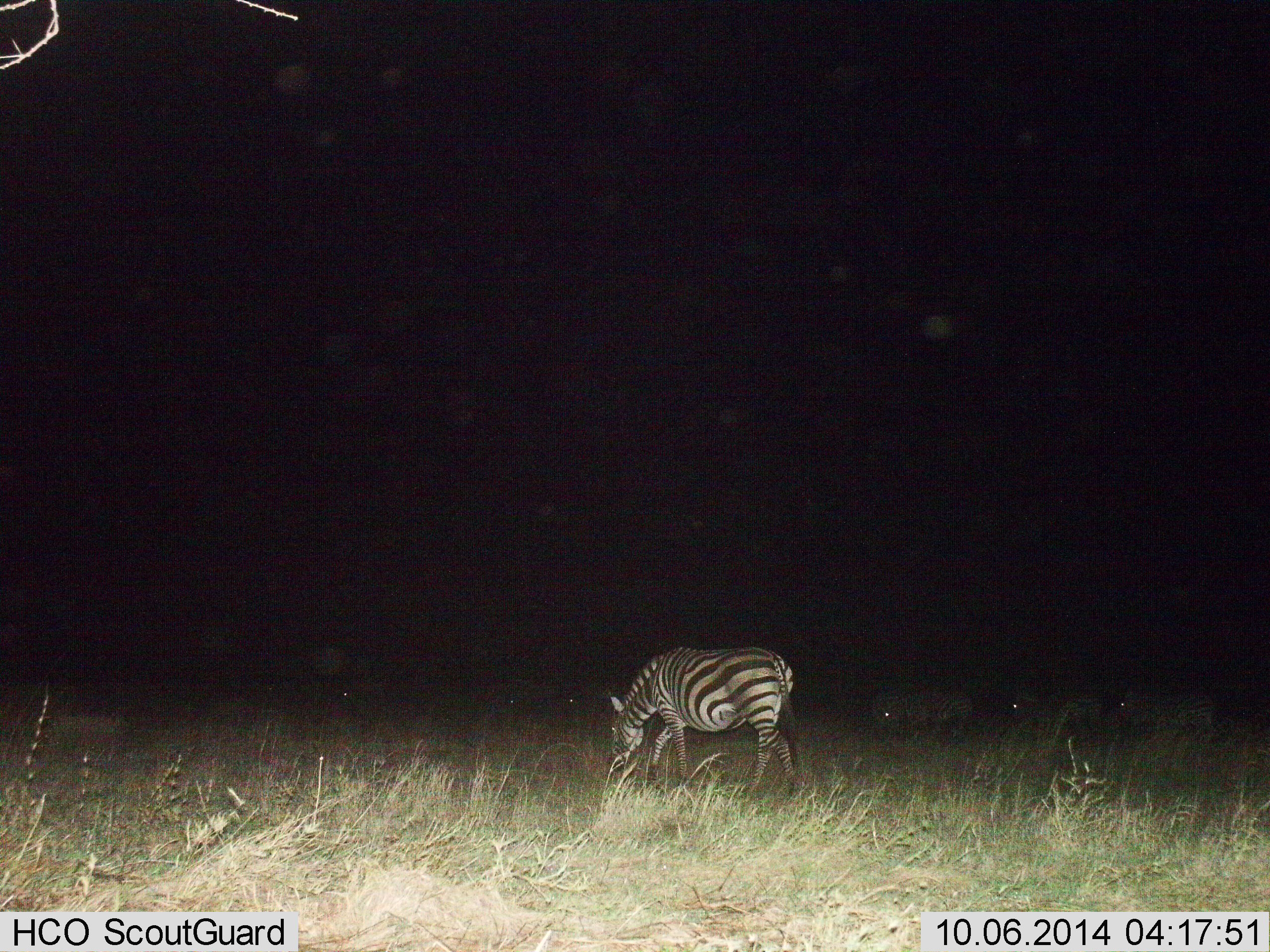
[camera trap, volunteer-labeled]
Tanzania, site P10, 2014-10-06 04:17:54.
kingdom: Animalia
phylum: Chordata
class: Mammalia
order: Perissodactyla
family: Equidae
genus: Equus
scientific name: Equus quagga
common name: plains zebra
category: zebra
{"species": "zebra (plains zebra) (Equus quagga)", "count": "5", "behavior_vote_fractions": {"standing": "50%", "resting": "0%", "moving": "0%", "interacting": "0%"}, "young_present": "0%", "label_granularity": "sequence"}